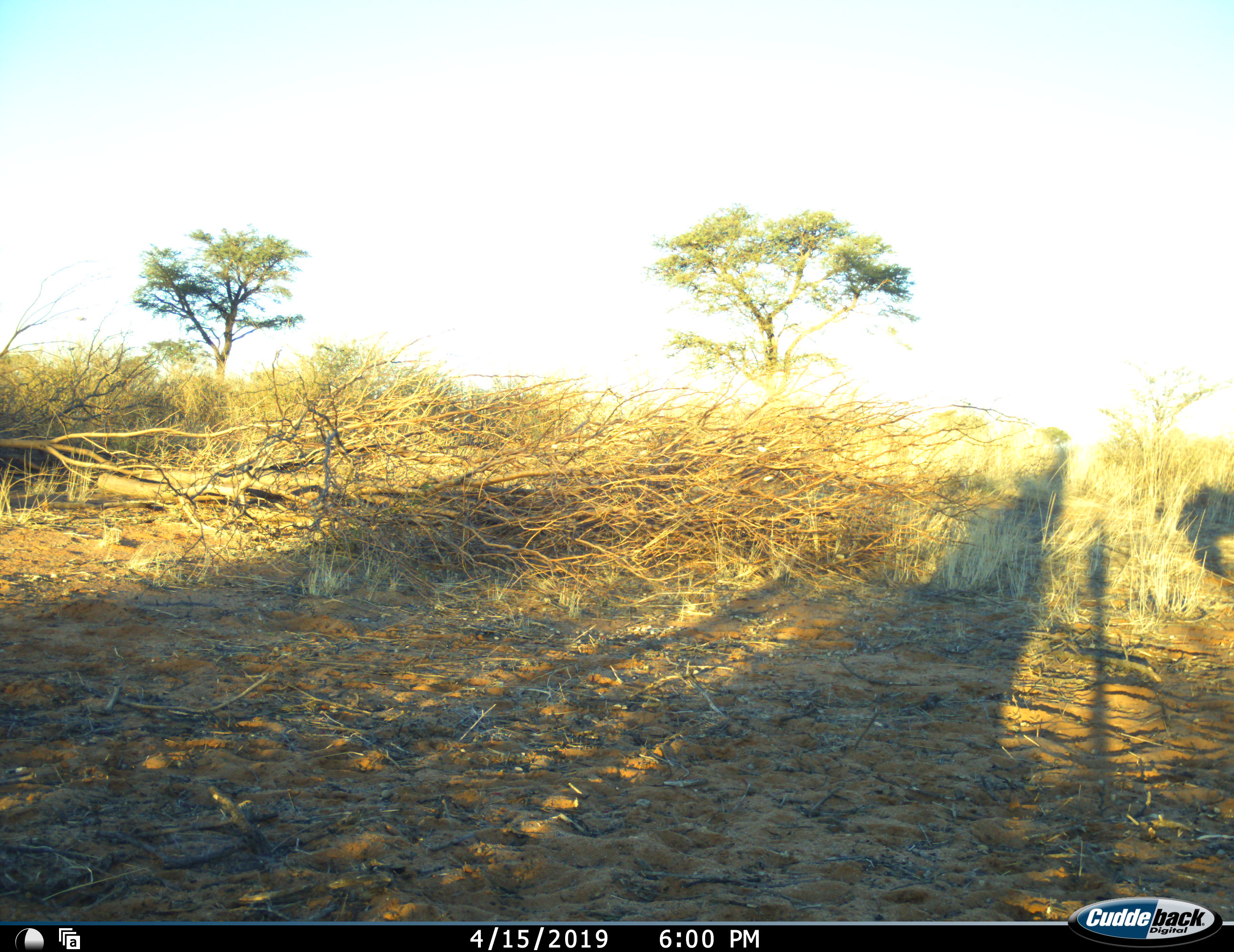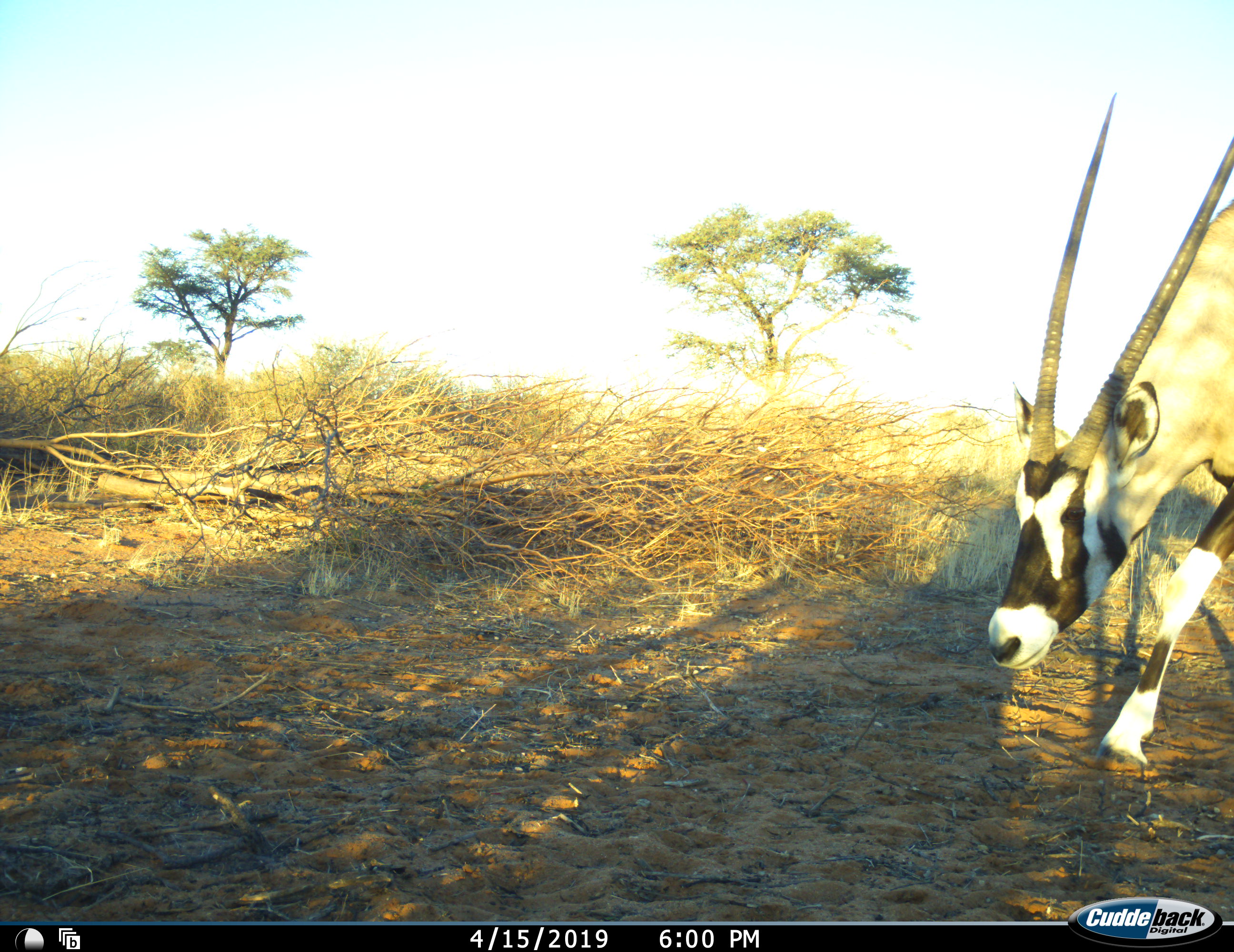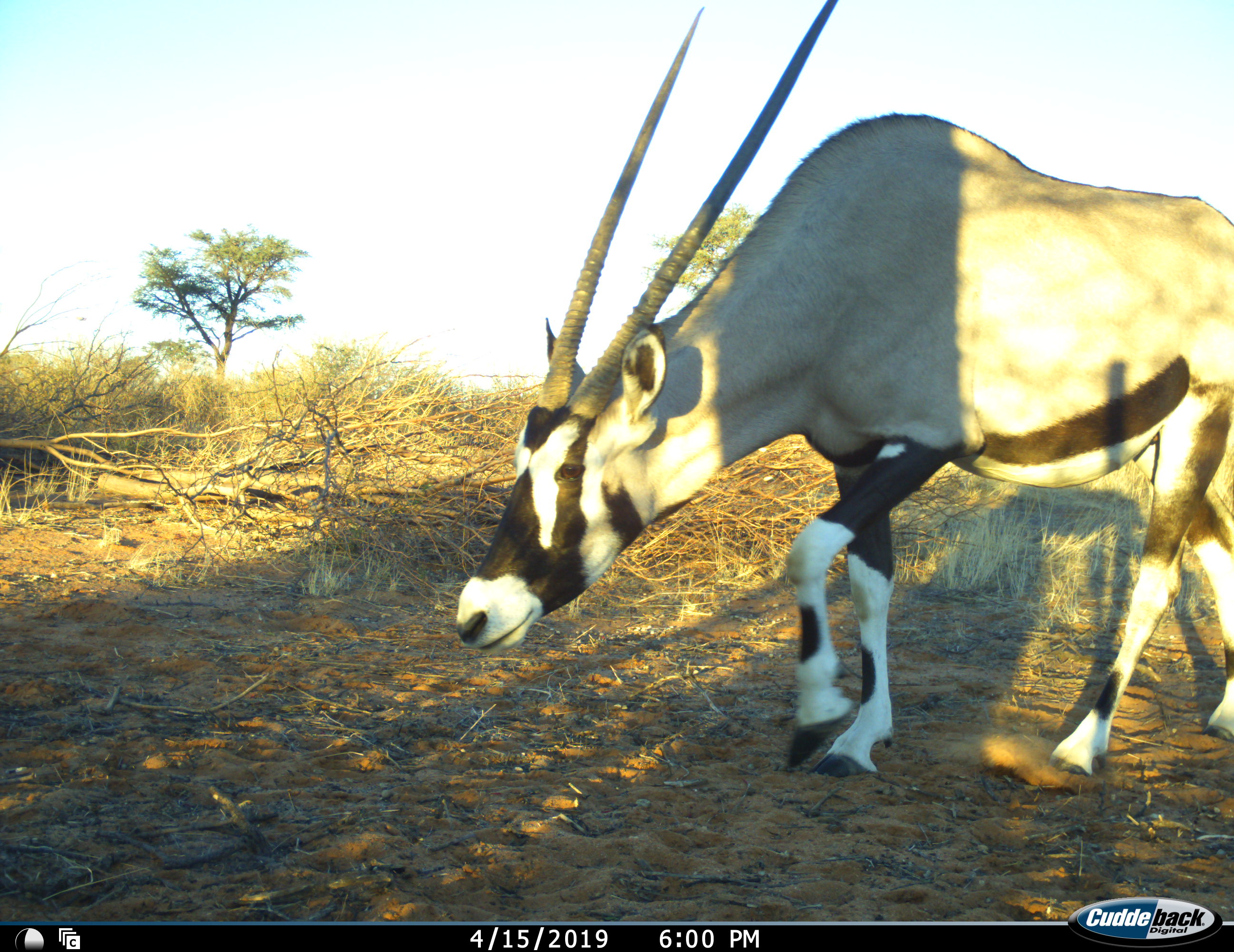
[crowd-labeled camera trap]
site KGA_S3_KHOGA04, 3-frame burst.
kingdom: Animalia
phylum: Chordata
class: Mammalia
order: Artiodactyla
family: Bovidae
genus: Oryx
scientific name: Oryx gazella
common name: gemsbok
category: oryx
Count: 1.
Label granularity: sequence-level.